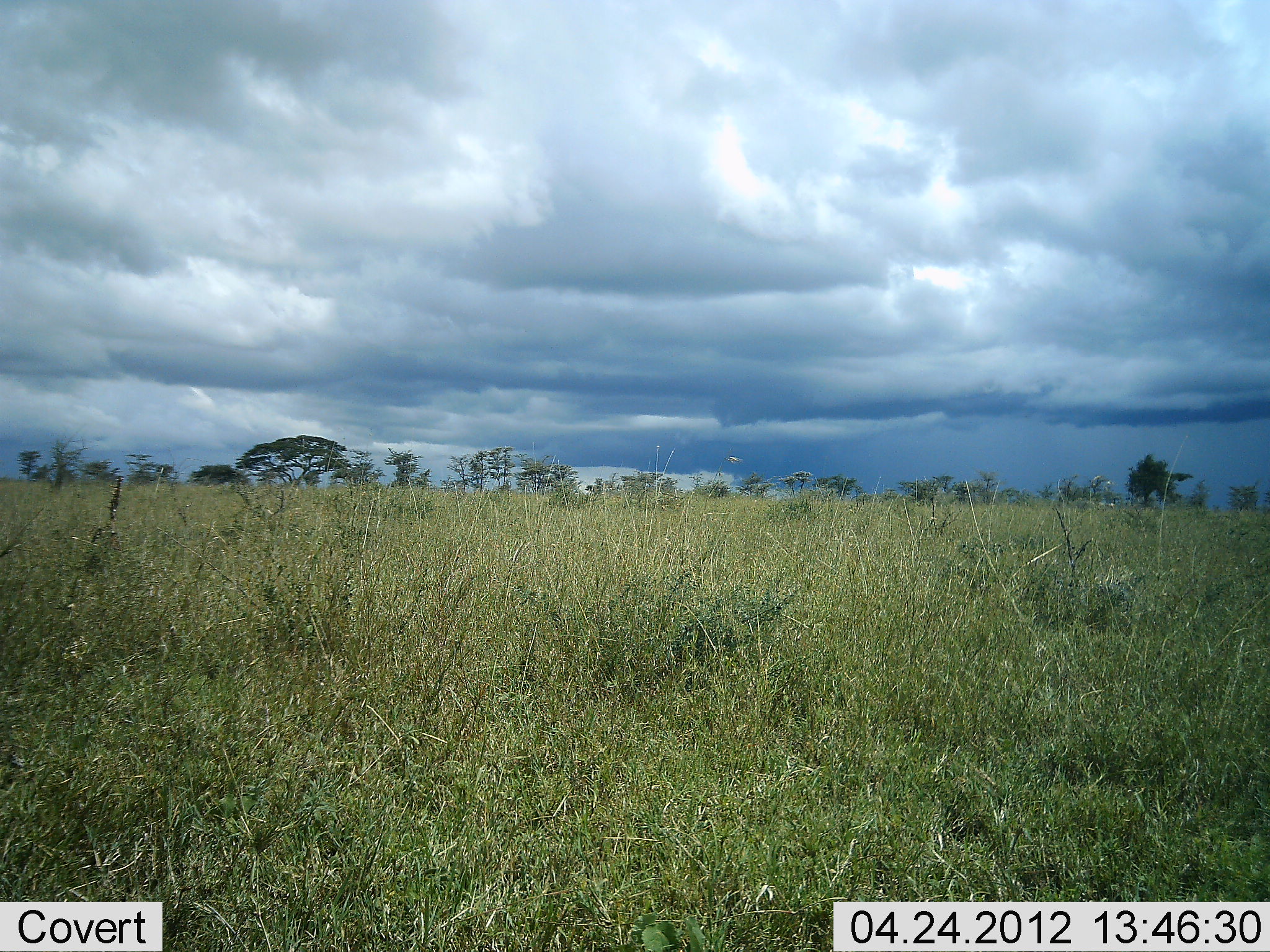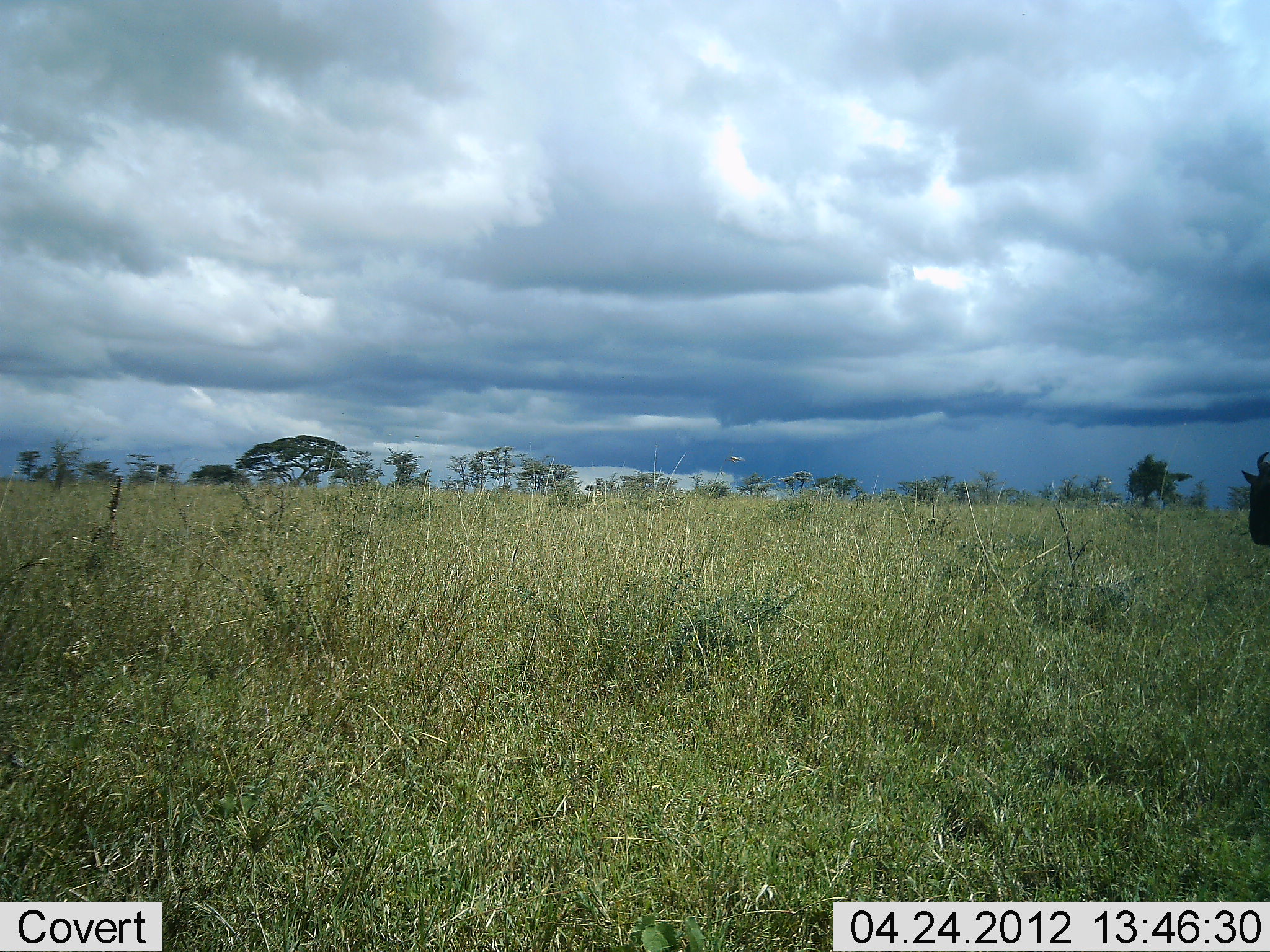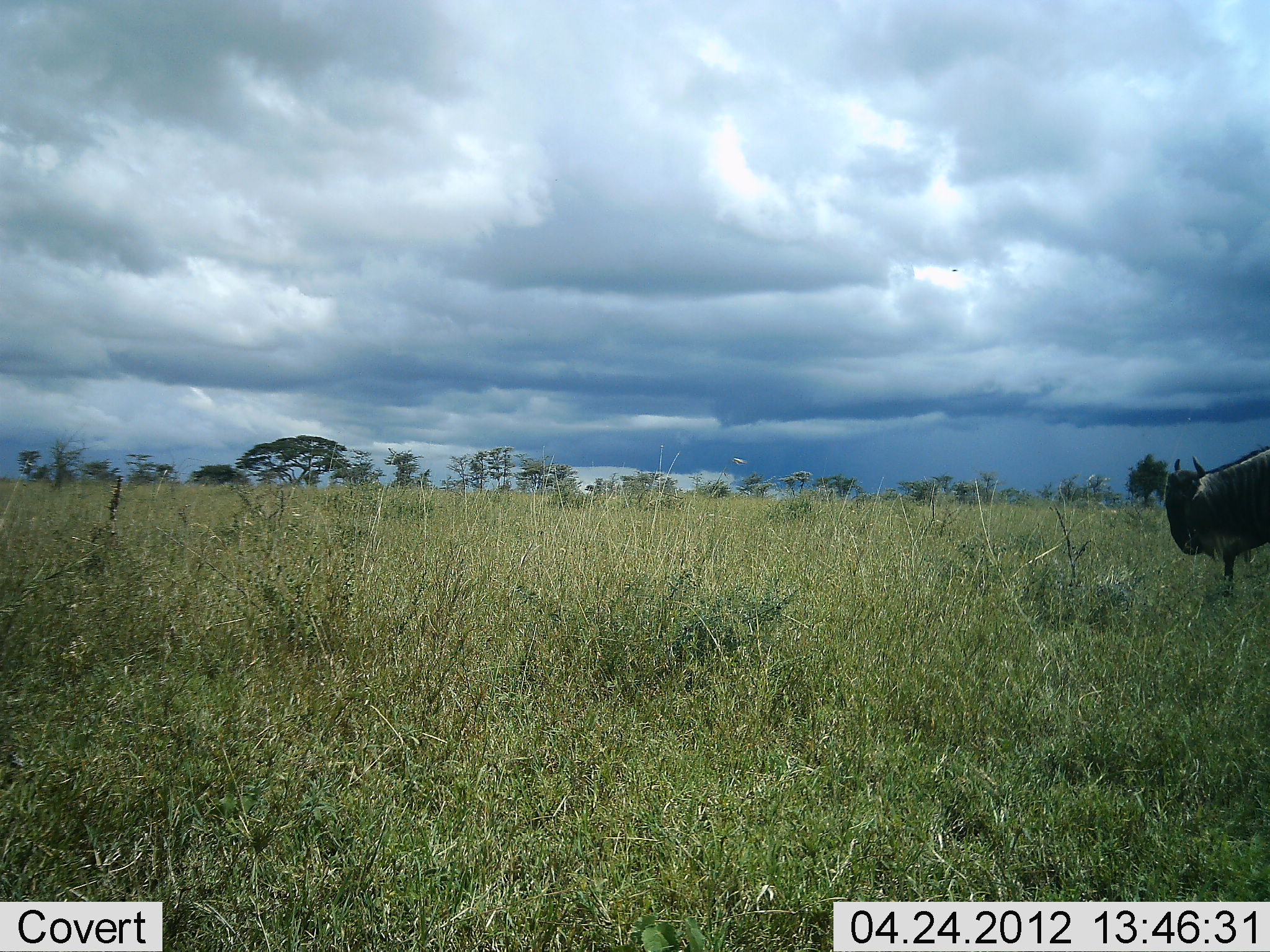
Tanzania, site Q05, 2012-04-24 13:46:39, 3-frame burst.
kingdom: Animalia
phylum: Chordata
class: Mammalia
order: Artiodactyla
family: Bovidae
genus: Connochaetes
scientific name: Connochaetes taurinus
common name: blue wildebeest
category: wildebeest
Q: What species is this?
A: Wildebeest (blue wildebeest) (Connochaetes taurinus).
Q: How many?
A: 1.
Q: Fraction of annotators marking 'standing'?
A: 0%.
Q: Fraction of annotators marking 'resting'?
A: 0%.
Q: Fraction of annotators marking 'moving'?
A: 100%.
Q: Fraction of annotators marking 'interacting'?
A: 0%.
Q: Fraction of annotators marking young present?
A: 0%.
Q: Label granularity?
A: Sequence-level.